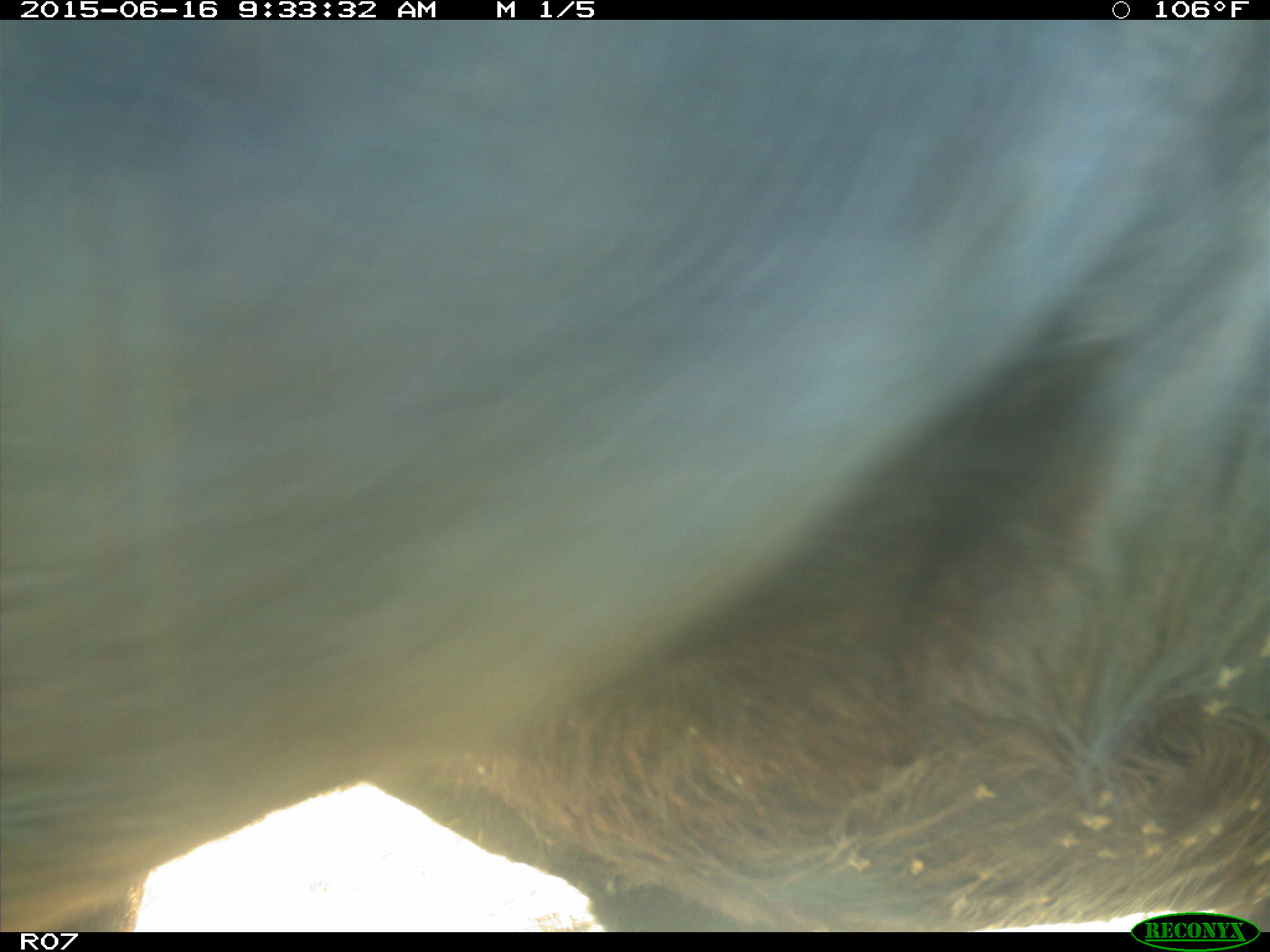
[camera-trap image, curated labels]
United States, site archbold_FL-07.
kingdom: Animalia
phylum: Chordata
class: Mammalia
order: Artiodactyla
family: Bovidae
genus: Bos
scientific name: Bos taurus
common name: domestic cow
Bos taurus (domestic cow).